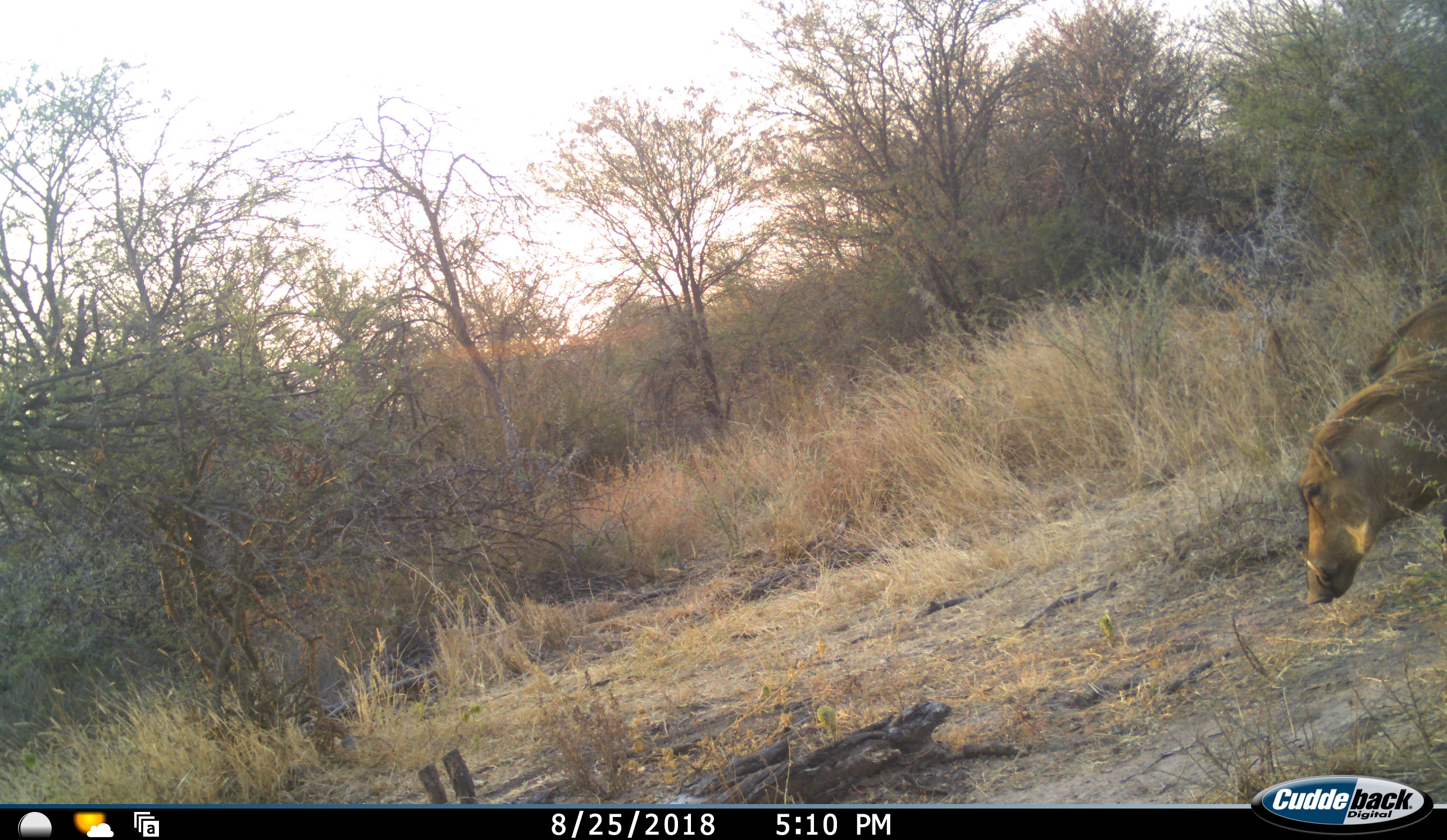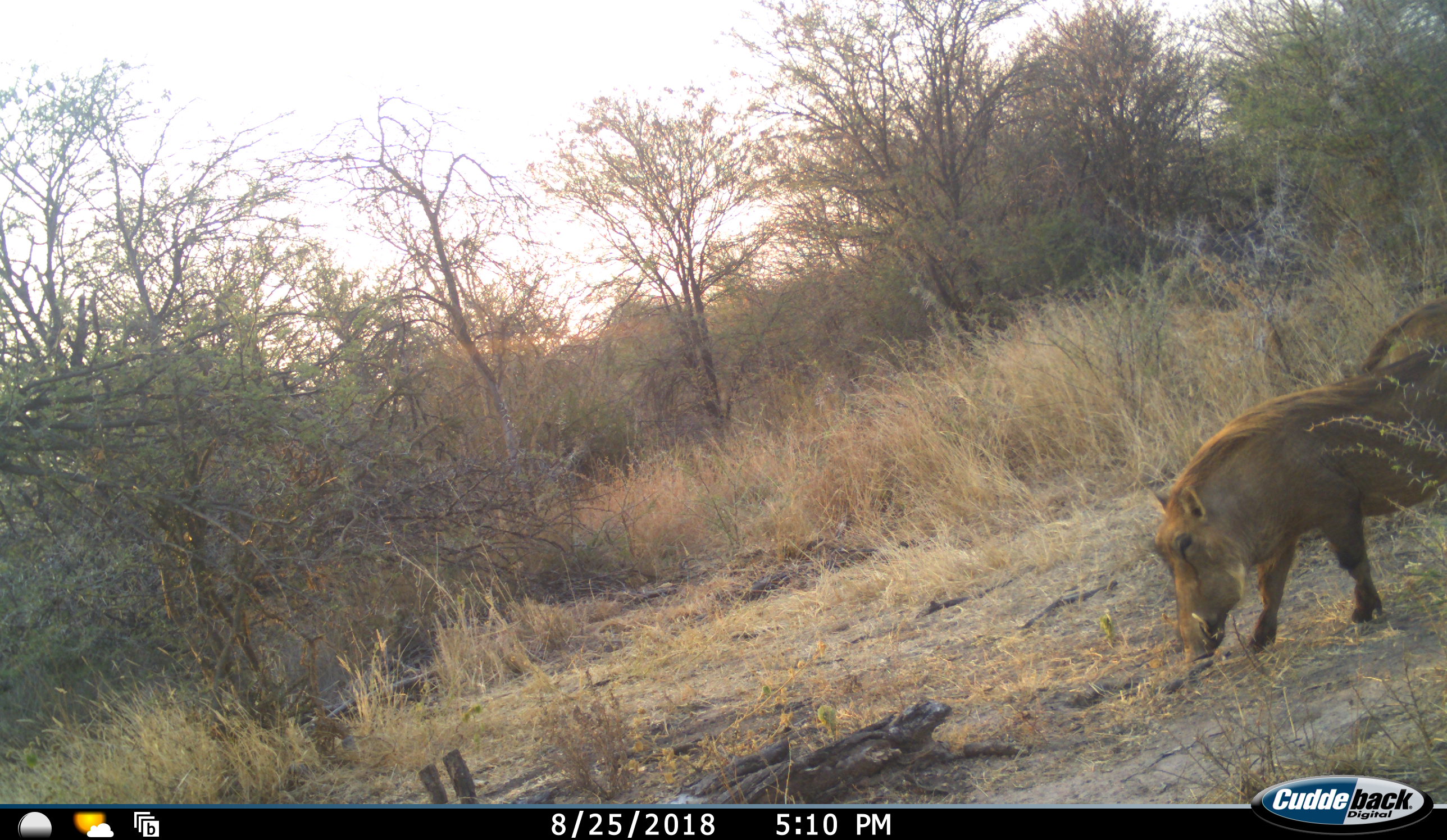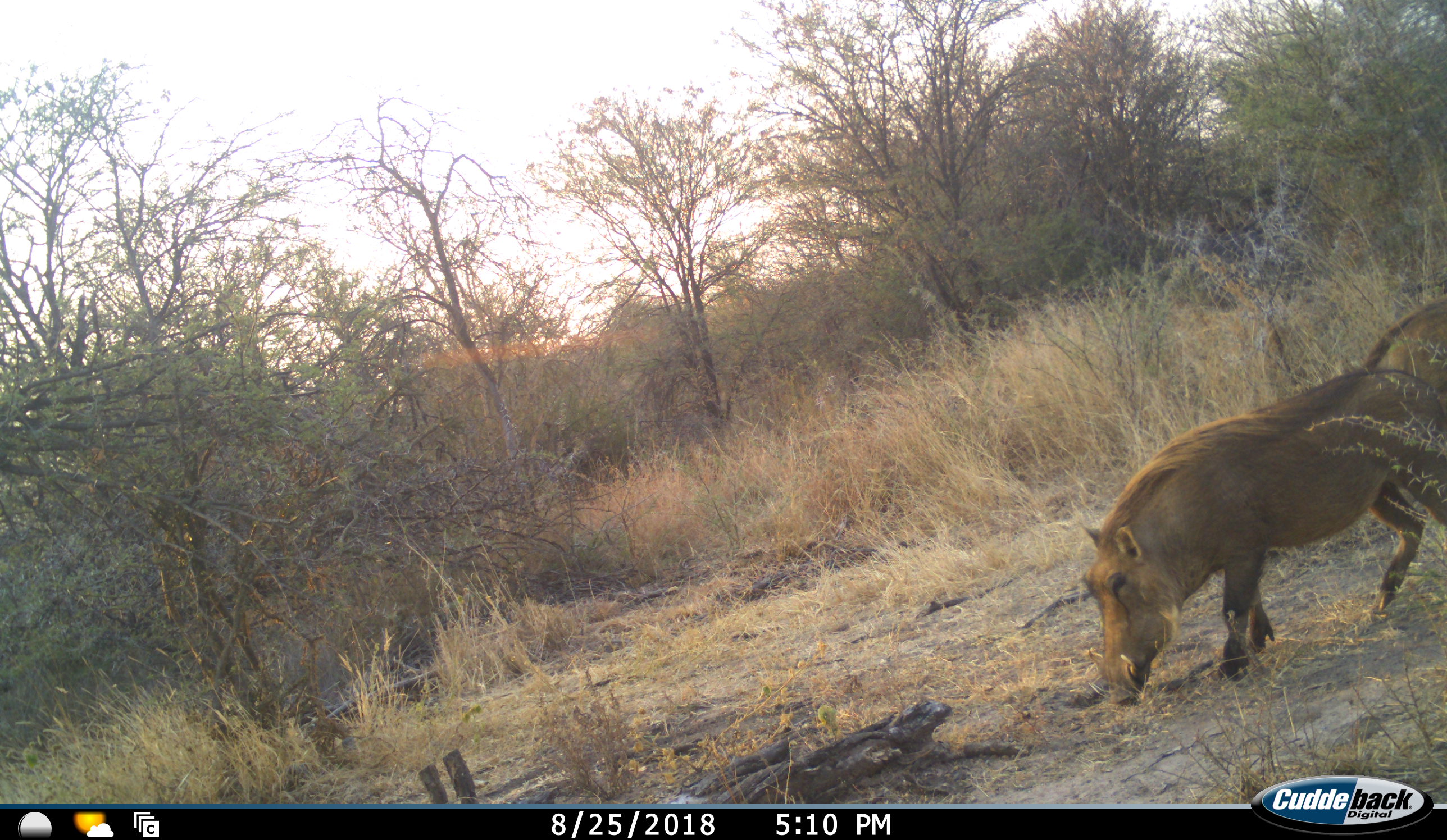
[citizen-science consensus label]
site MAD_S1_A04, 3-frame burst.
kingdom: Animalia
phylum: Chordata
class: Mammalia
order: Artiodactyla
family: Suidae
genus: Phacochoerus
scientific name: Phacochoerus africanus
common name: warthog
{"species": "warthog (Phacochoerus africanus)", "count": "2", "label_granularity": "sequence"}